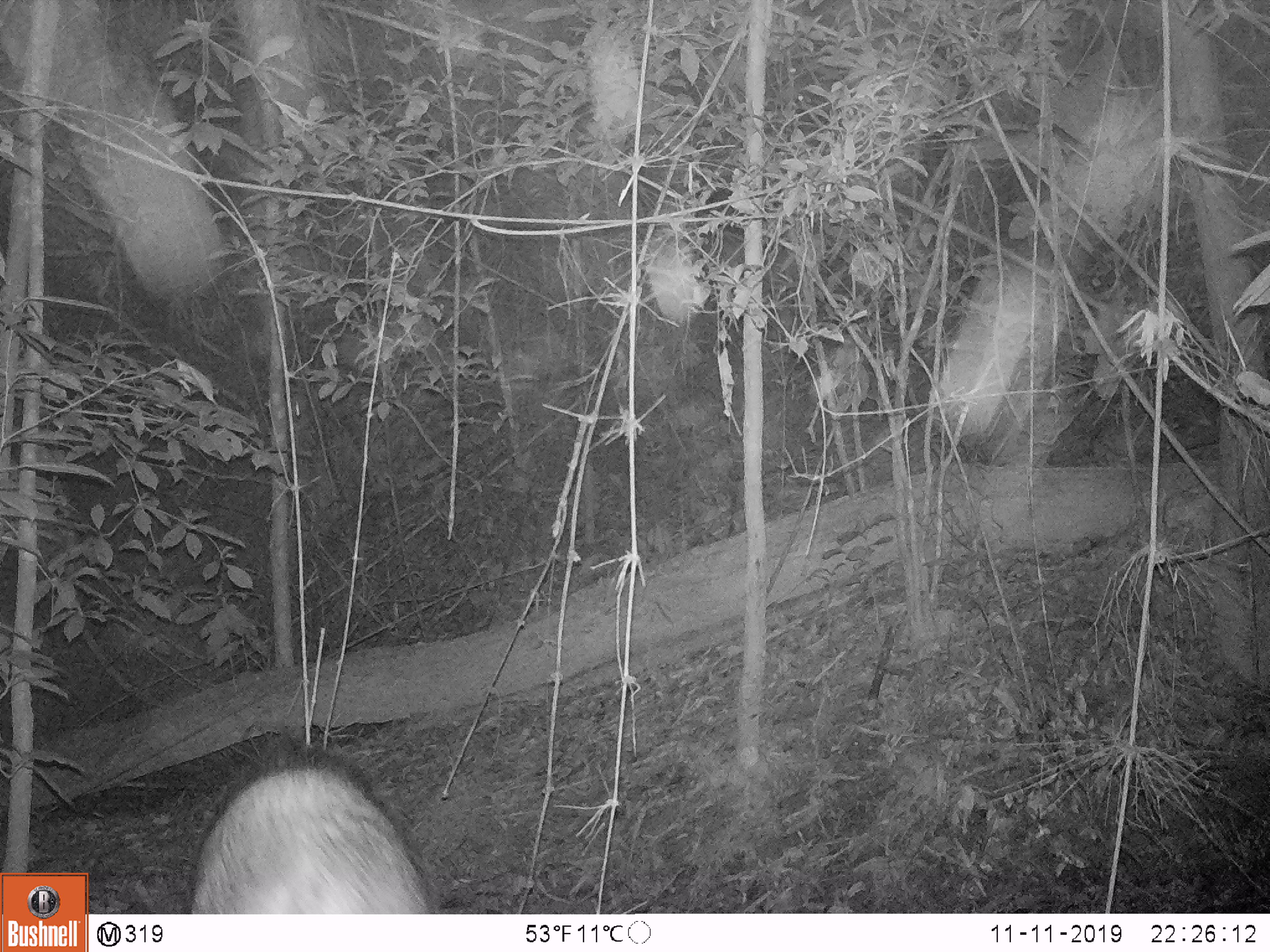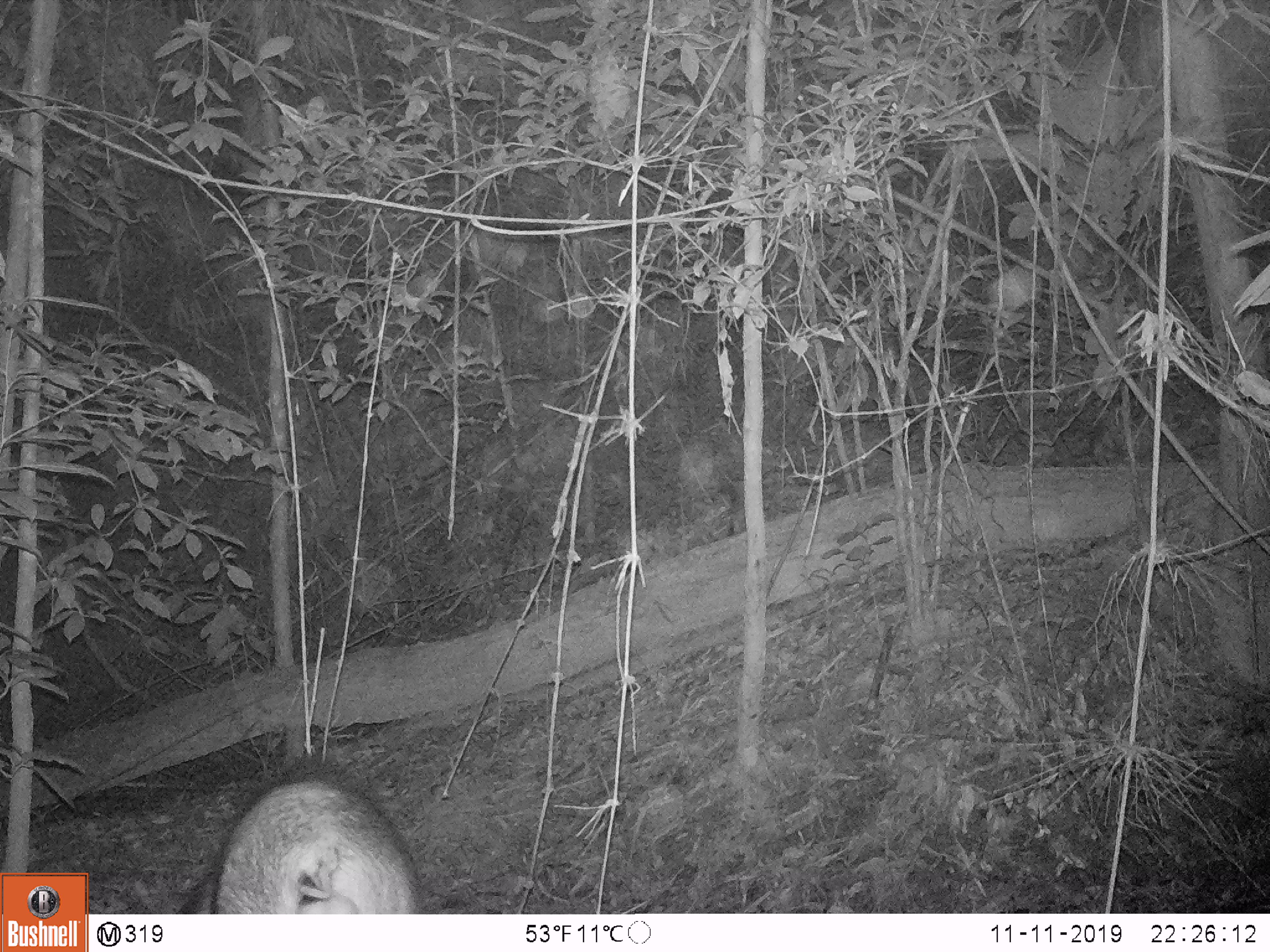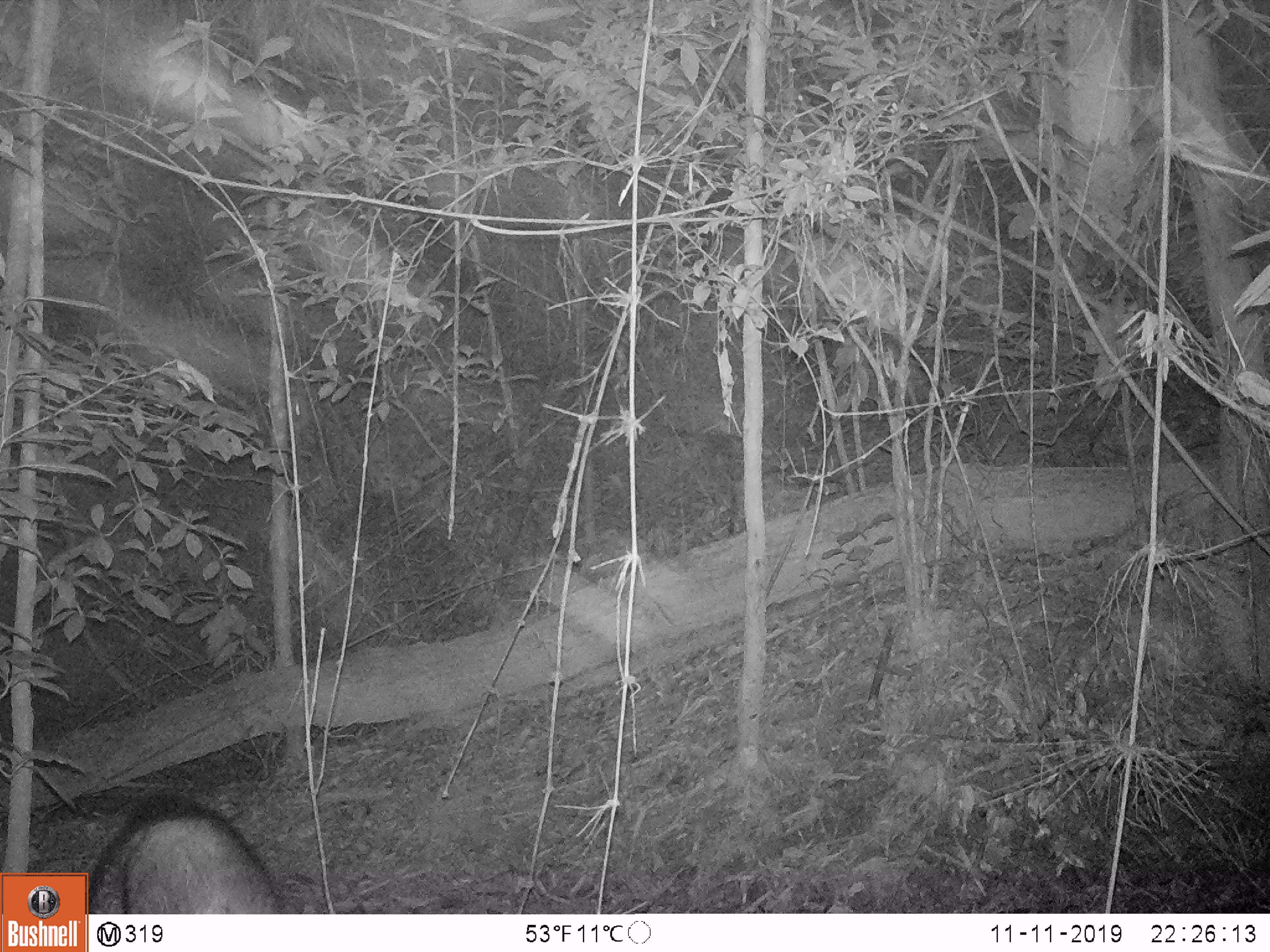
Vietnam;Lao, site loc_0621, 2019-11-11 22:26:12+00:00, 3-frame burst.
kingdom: Animalia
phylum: Chordata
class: Mammalia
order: Artiodactyla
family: Suidae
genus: Sus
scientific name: Sus scrofa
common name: eurasian wild pig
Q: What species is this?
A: Eurasian wild pig (Sus scrofa).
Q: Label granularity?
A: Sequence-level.